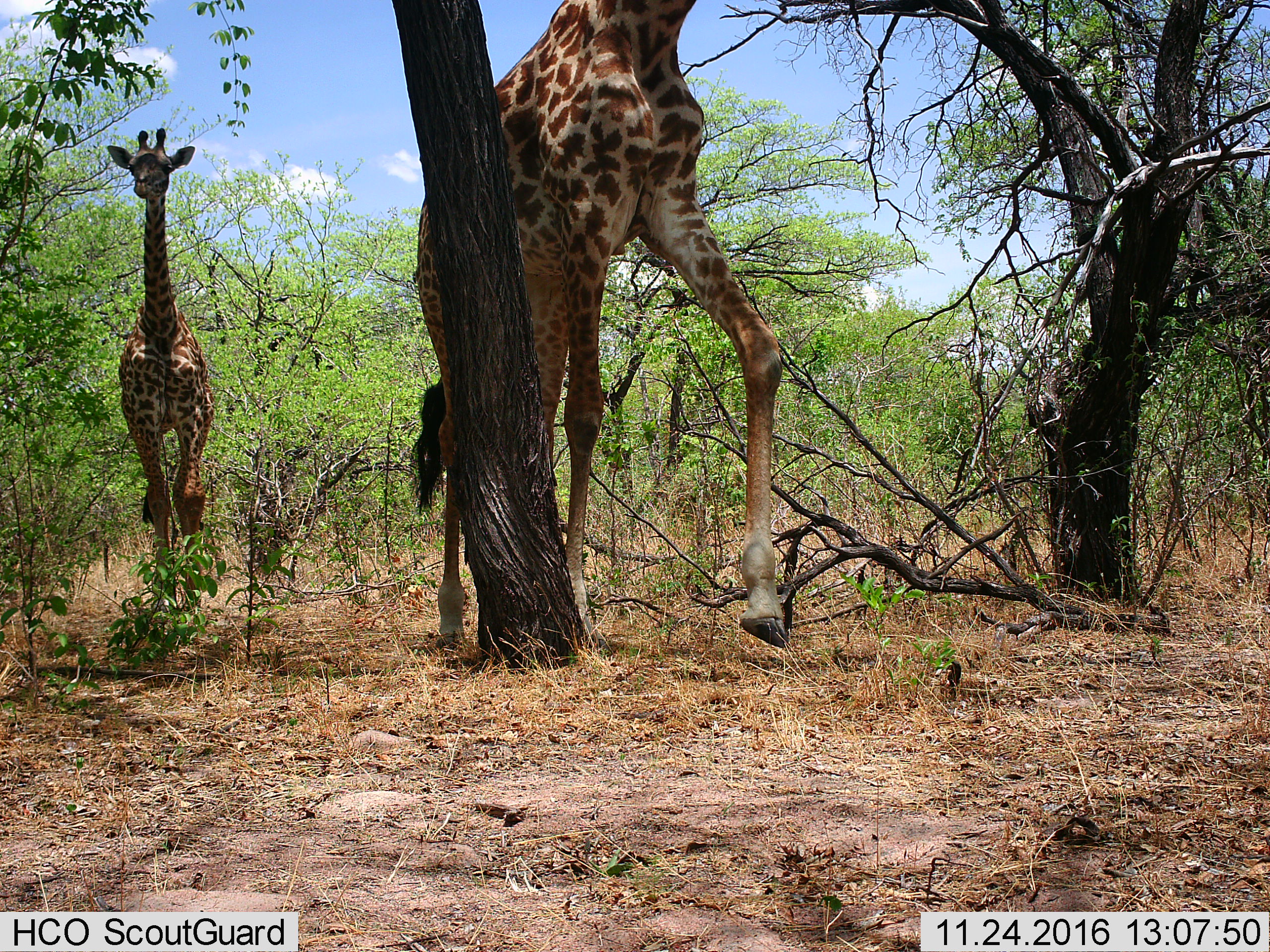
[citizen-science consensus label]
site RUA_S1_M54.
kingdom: Animalia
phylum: Chordata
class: Mammalia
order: Artiodactyla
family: Giraffidae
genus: Giraffa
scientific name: Giraffa camelopardalis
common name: giraffe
Giraffe (Giraffa camelopardalis), count 2. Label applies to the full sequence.